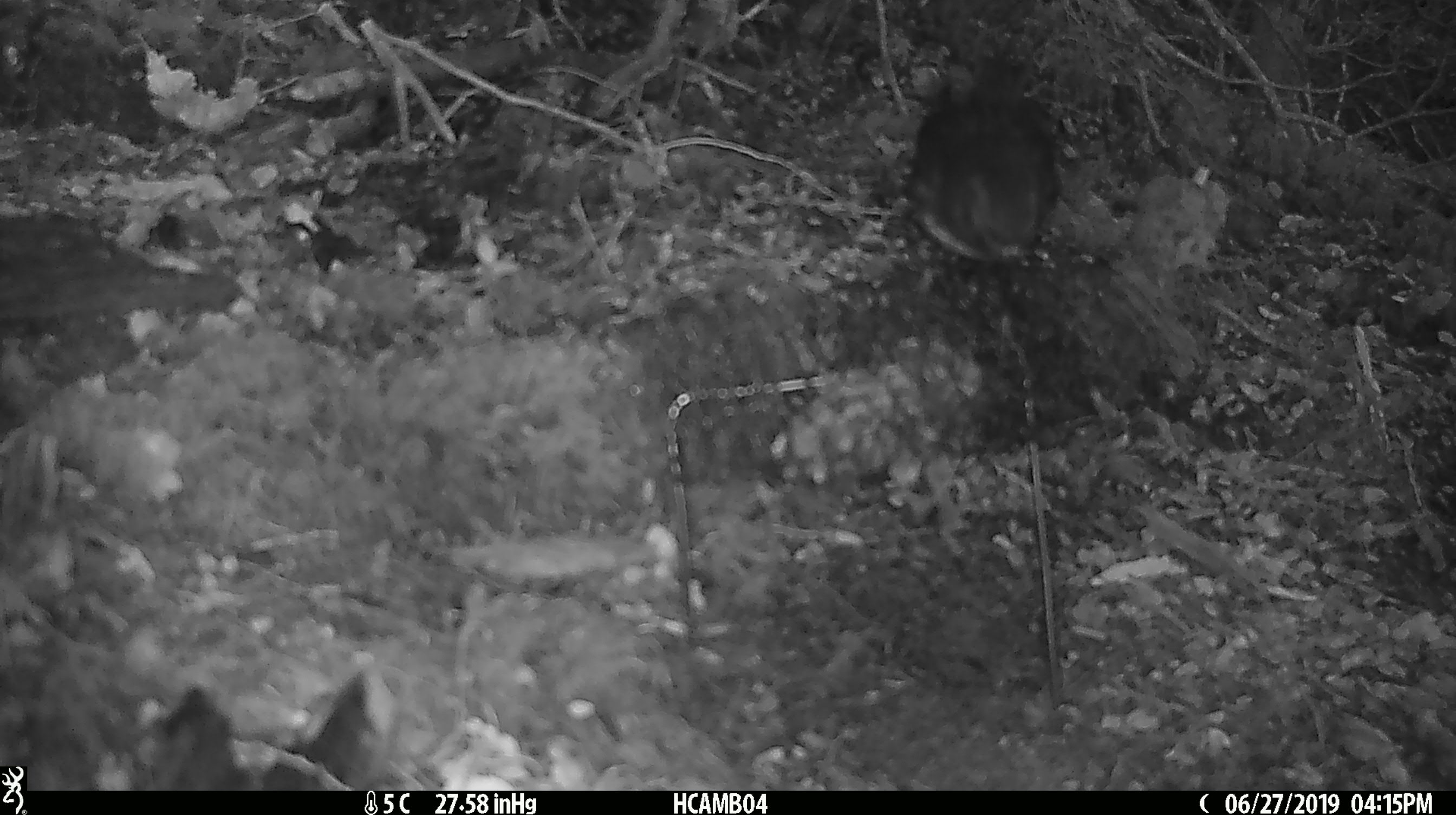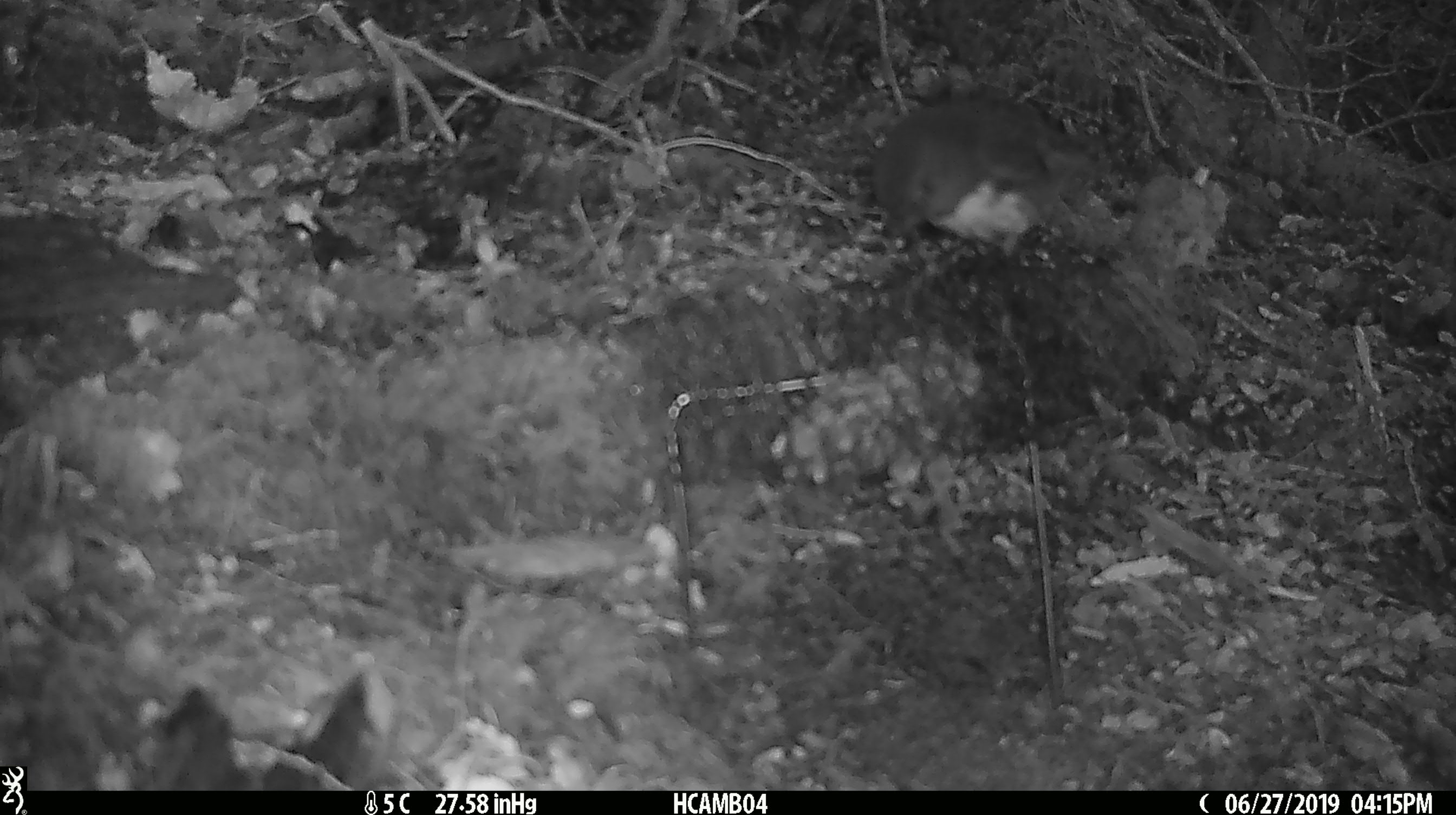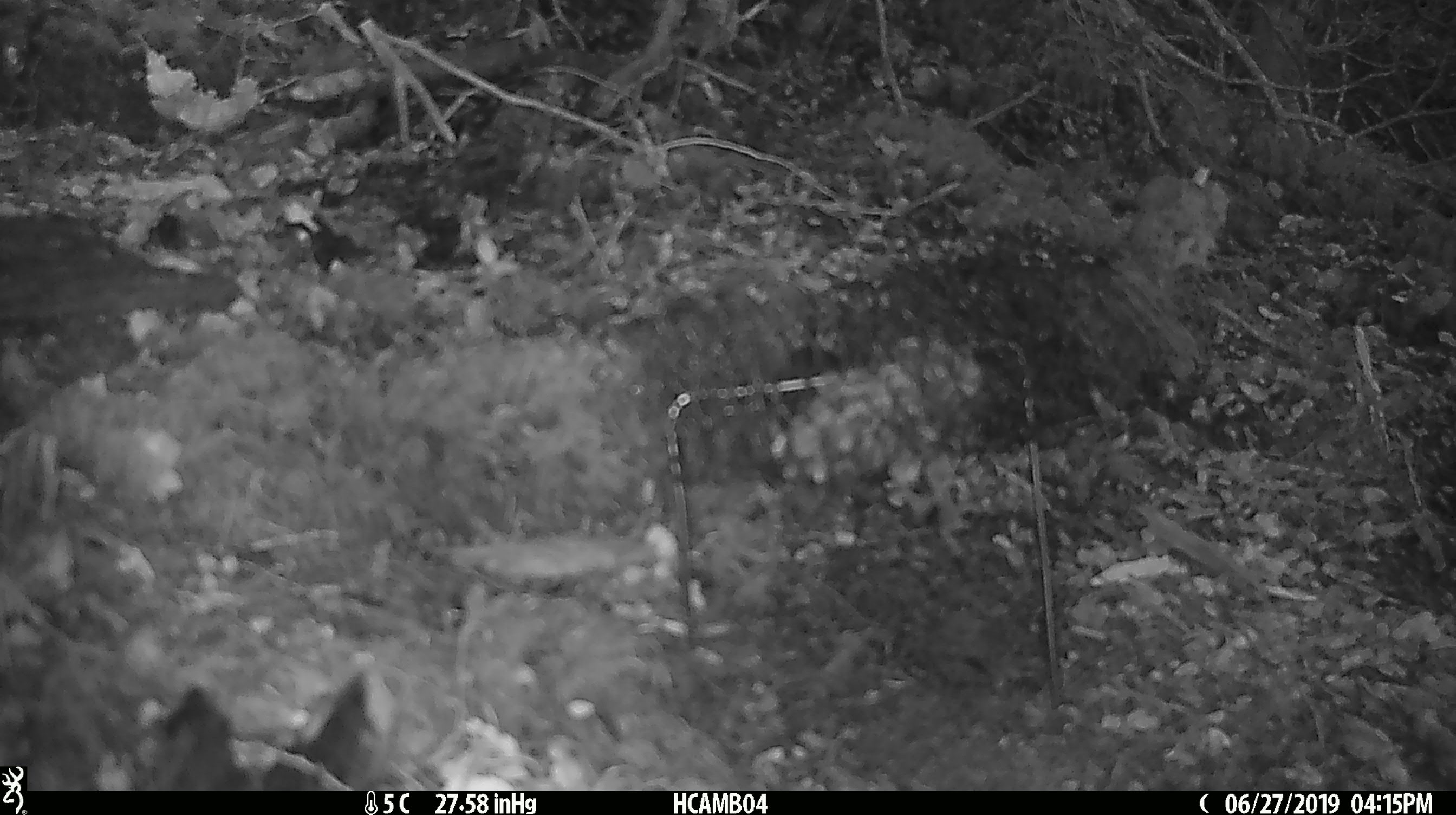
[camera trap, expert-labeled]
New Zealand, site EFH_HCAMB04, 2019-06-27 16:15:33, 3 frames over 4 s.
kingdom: Animalia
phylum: Chordata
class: Aves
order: Passeriformes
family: Petroicidae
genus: Petroica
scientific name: Petroica australis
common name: new zealand robin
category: robin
Robin (new zealand robin) (Petroica australis).